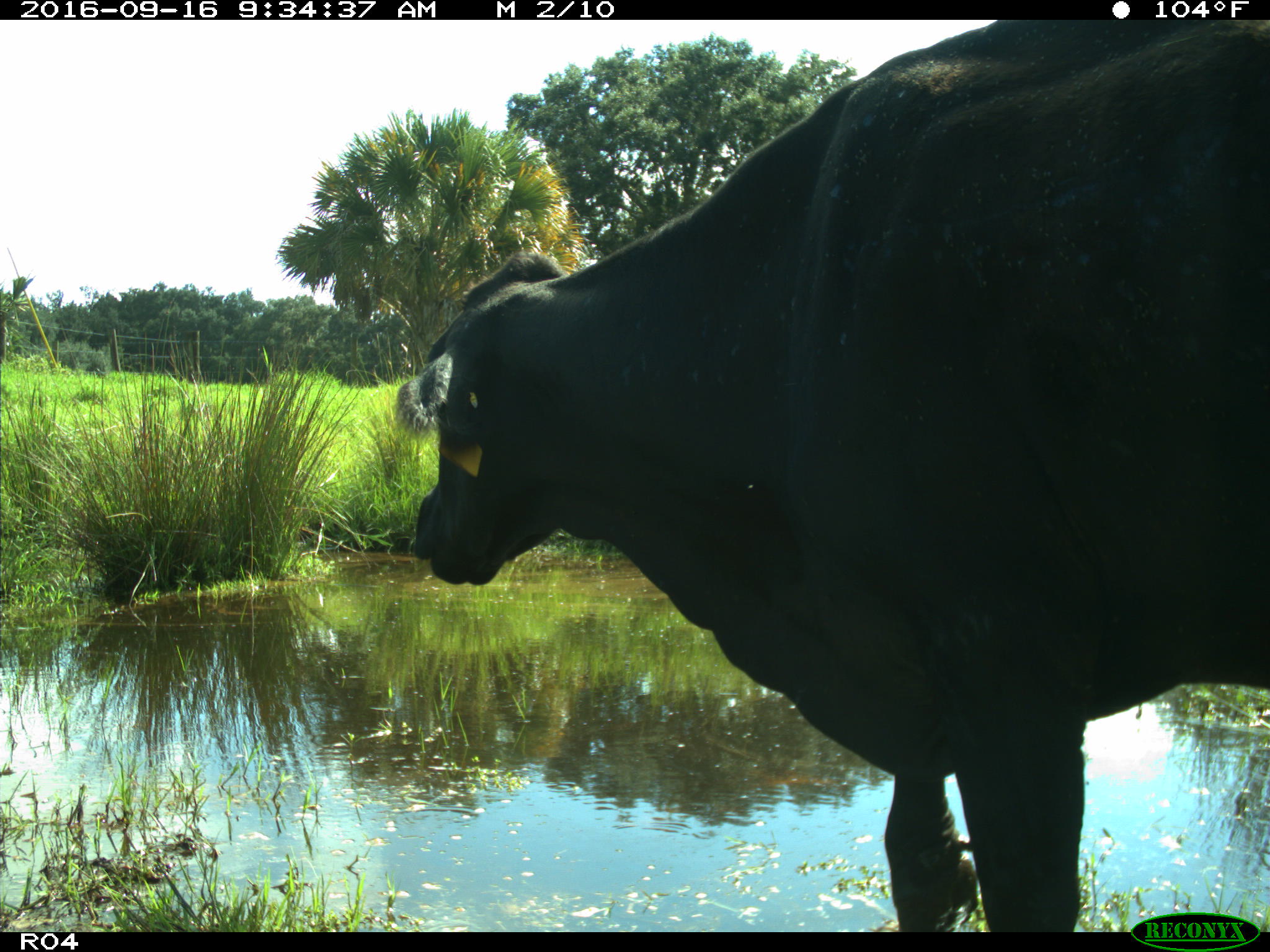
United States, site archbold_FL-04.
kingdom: Animalia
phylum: Chordata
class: Mammalia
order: Artiodactyla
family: Bovidae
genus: Bos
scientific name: Bos taurus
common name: domestic cow